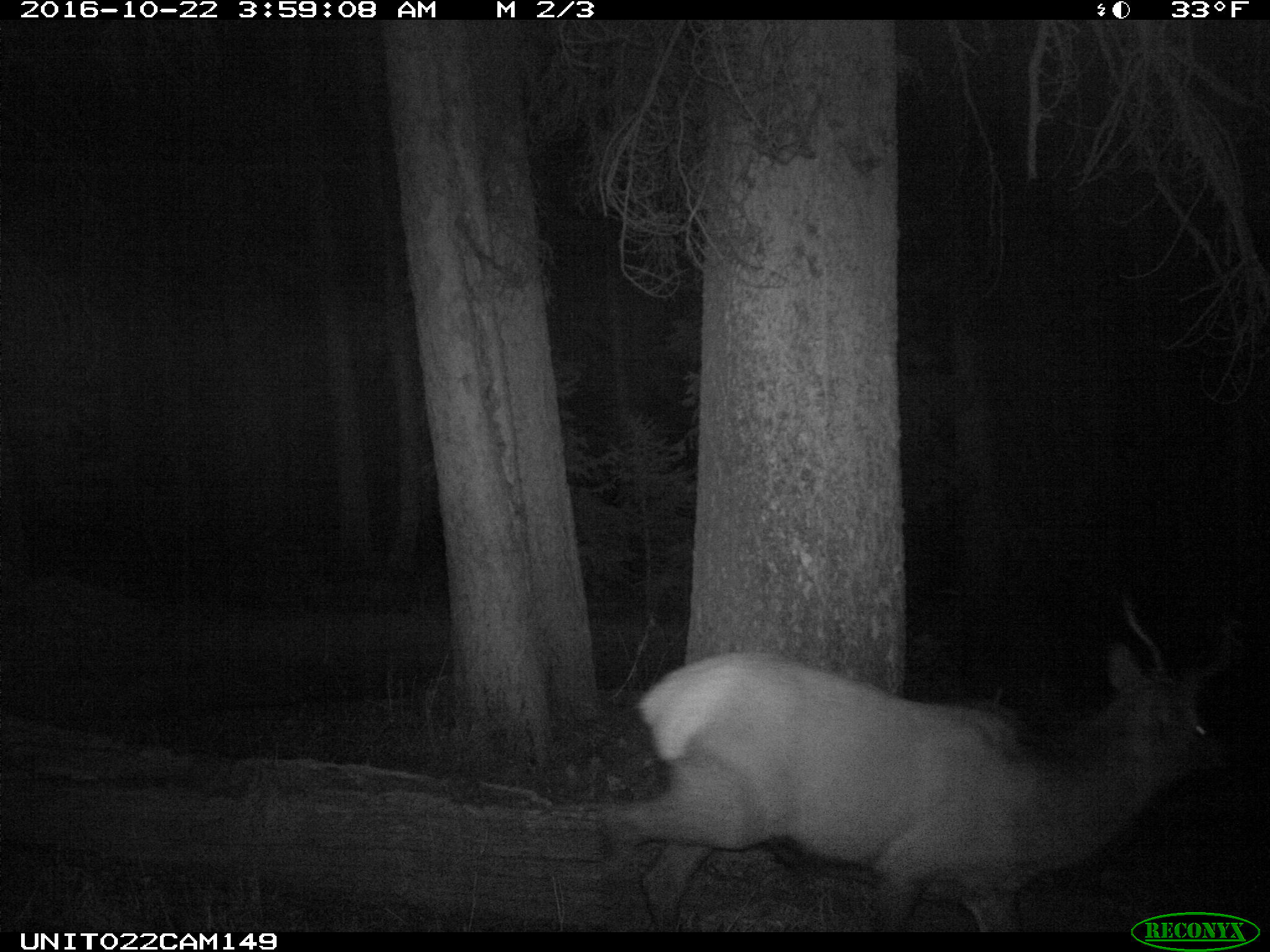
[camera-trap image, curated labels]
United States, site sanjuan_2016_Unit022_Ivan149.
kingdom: Animalia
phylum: Chordata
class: Mammalia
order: Artiodactyla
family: Cervidae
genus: Cervus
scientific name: Cervus elaphus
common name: red deer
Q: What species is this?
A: Cervus elaphus (red deer).